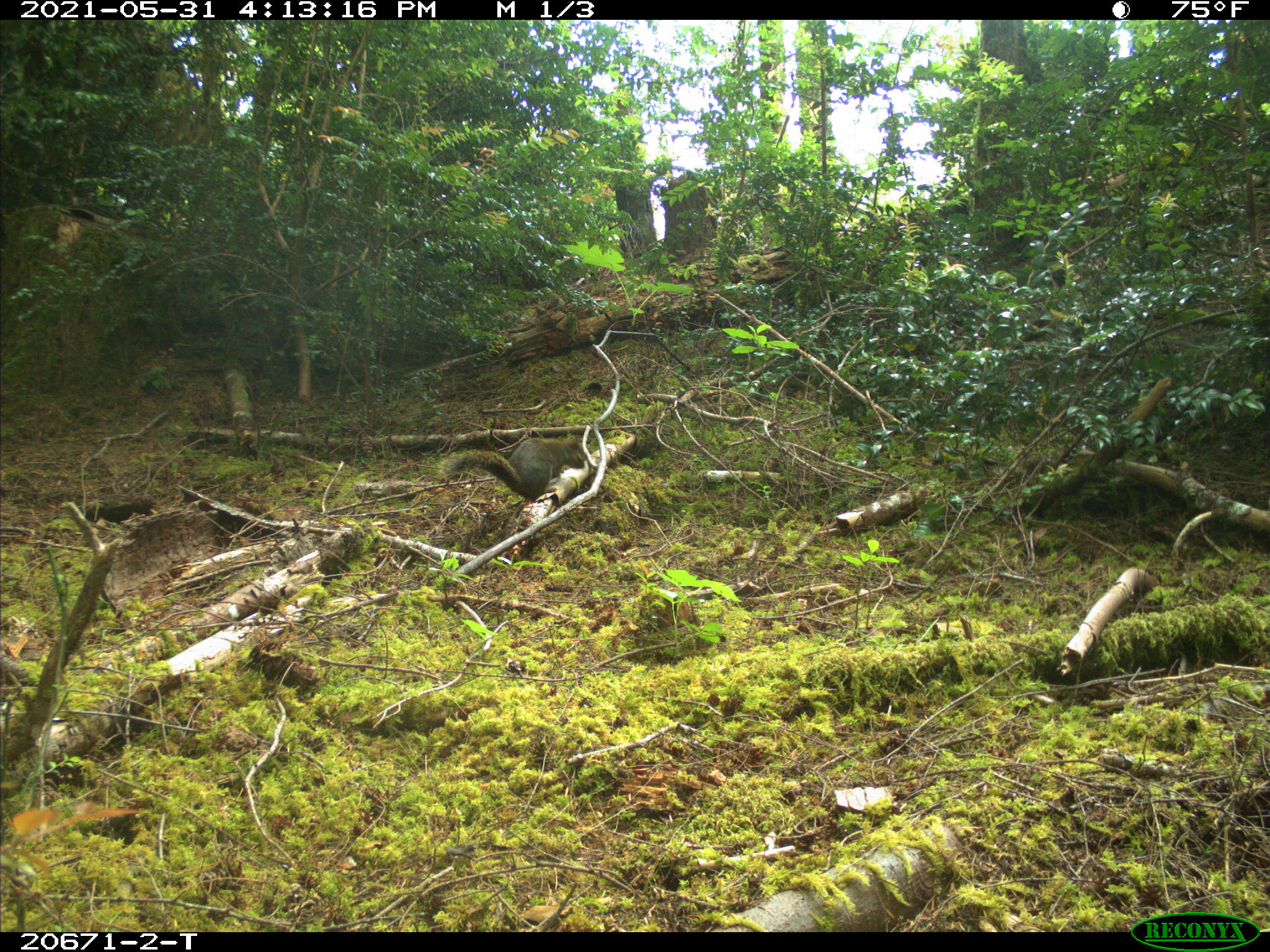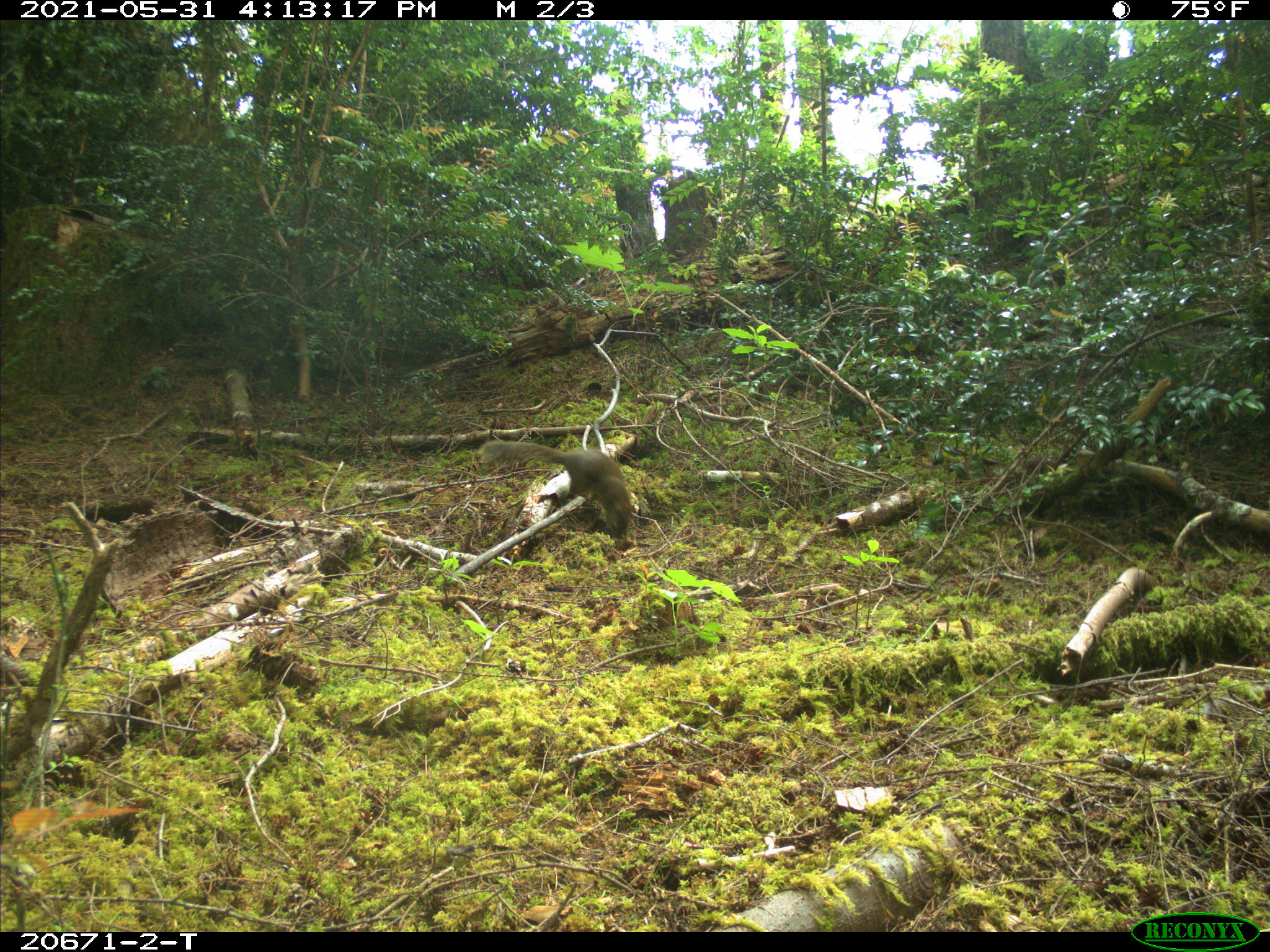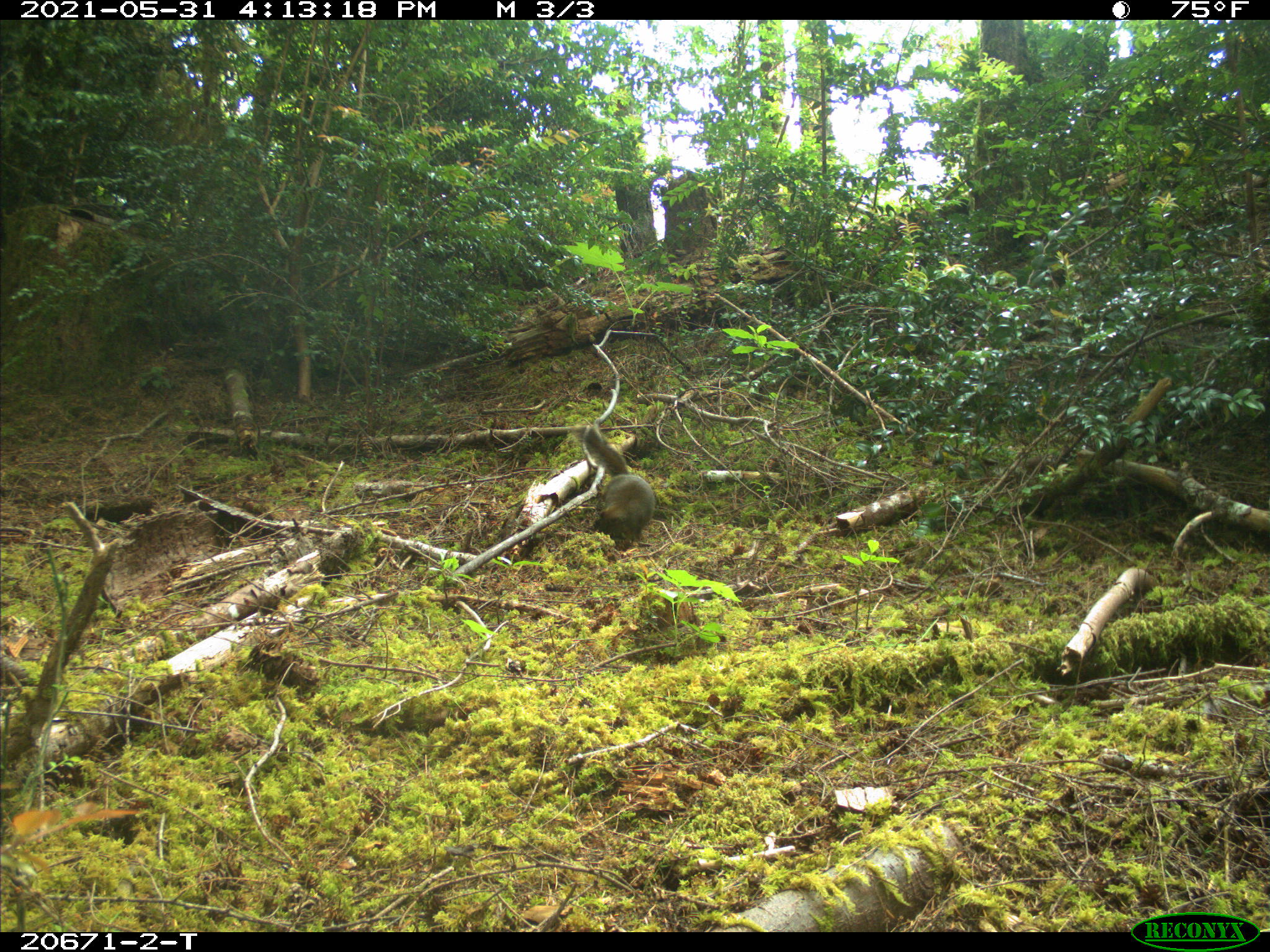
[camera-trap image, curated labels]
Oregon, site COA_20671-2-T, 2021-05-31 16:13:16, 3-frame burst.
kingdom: Animalia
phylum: Chordata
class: Mammalia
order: Rodentia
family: Sciuridae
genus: Tamiasciurus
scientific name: Tamiasciurus douglasii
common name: douglas squirrel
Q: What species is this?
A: Douglas squirrel (Tamiasciurus douglasii).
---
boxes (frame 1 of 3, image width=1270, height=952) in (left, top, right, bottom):
douglas squirrel: (412, 406, 602, 518)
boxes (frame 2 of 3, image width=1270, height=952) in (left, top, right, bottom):
douglas squirrel: (449, 420, 647, 559)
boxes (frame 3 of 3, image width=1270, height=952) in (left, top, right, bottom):
douglas squirrel: (545, 405, 675, 567)